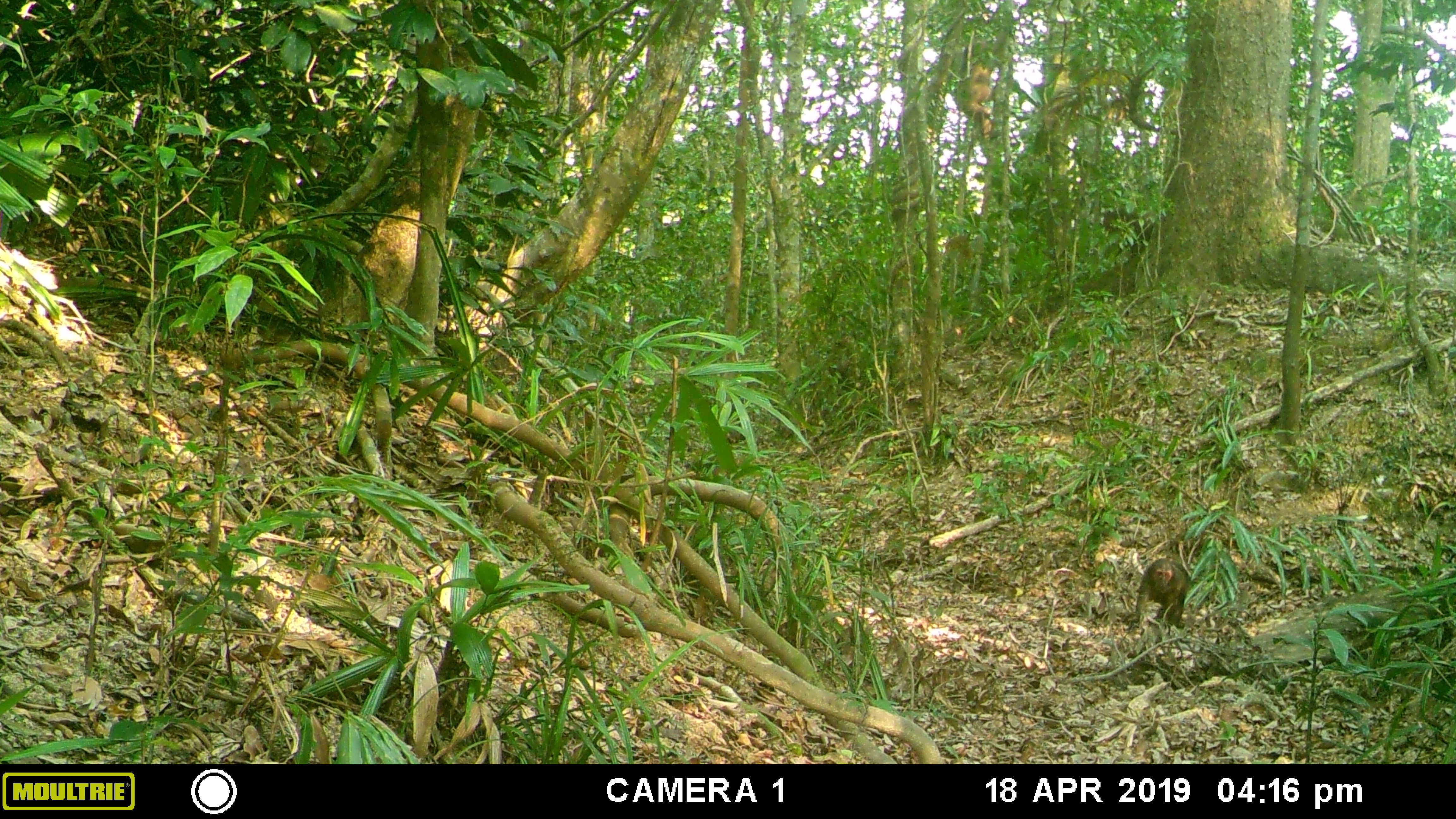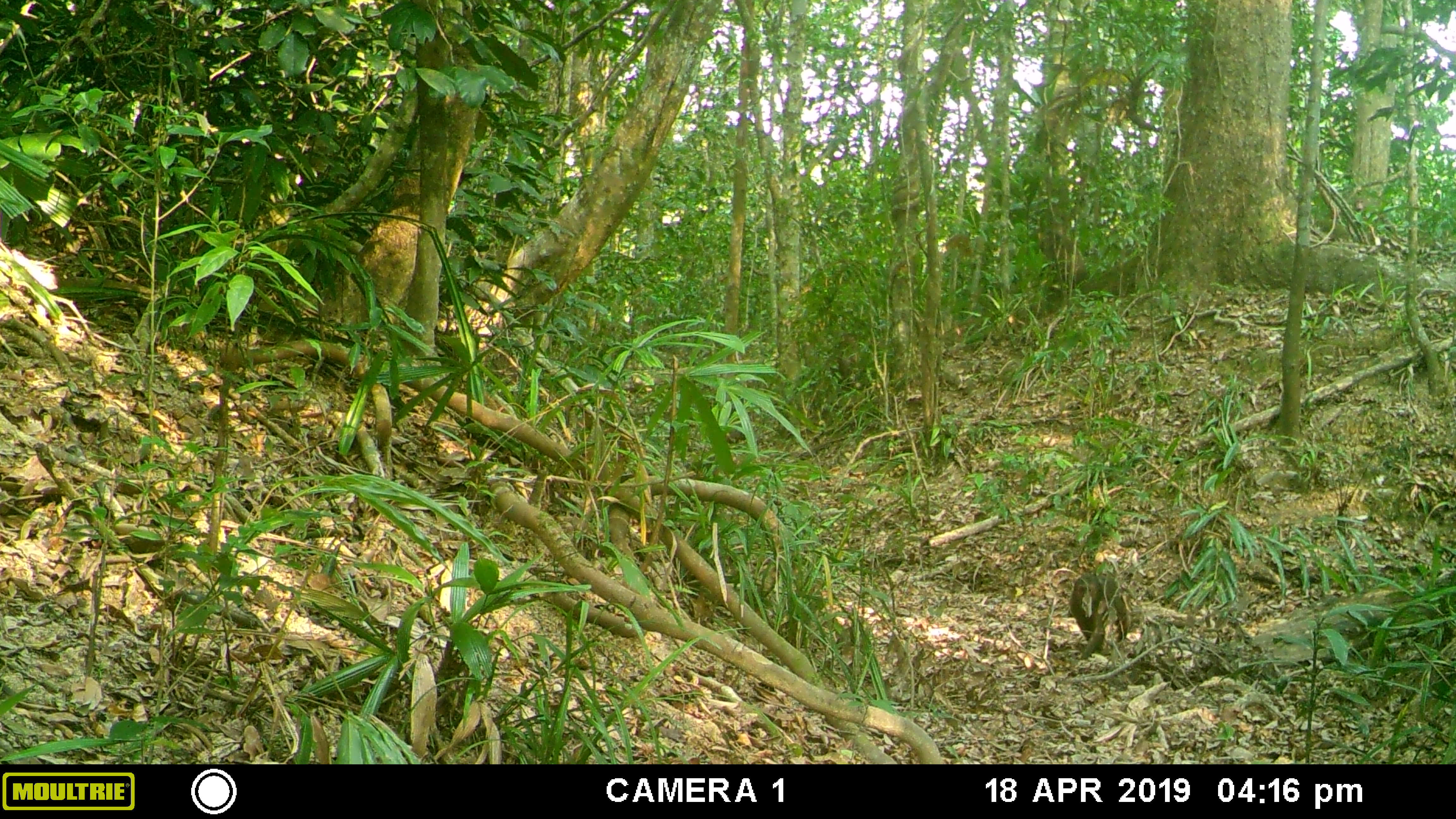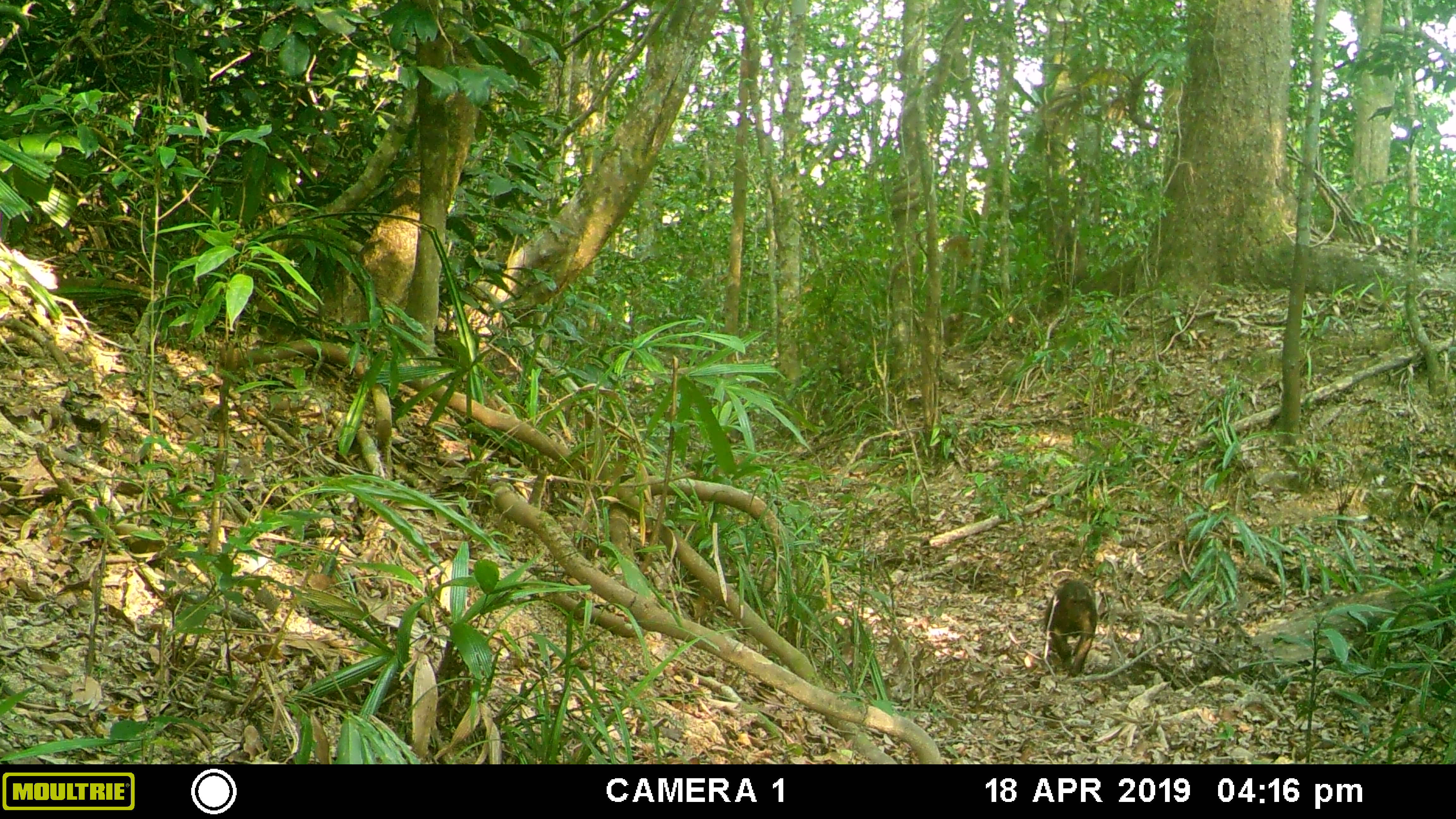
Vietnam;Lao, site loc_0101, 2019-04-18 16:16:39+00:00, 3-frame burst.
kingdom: Animalia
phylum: Chordata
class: Mammalia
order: Primates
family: Cercopithecidae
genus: Macaca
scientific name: Macaca arctoides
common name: stump-tailed macaque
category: stump tailed macaque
Stump tailed macaque (stump-tailed macaque) (Macaca arctoides). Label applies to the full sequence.